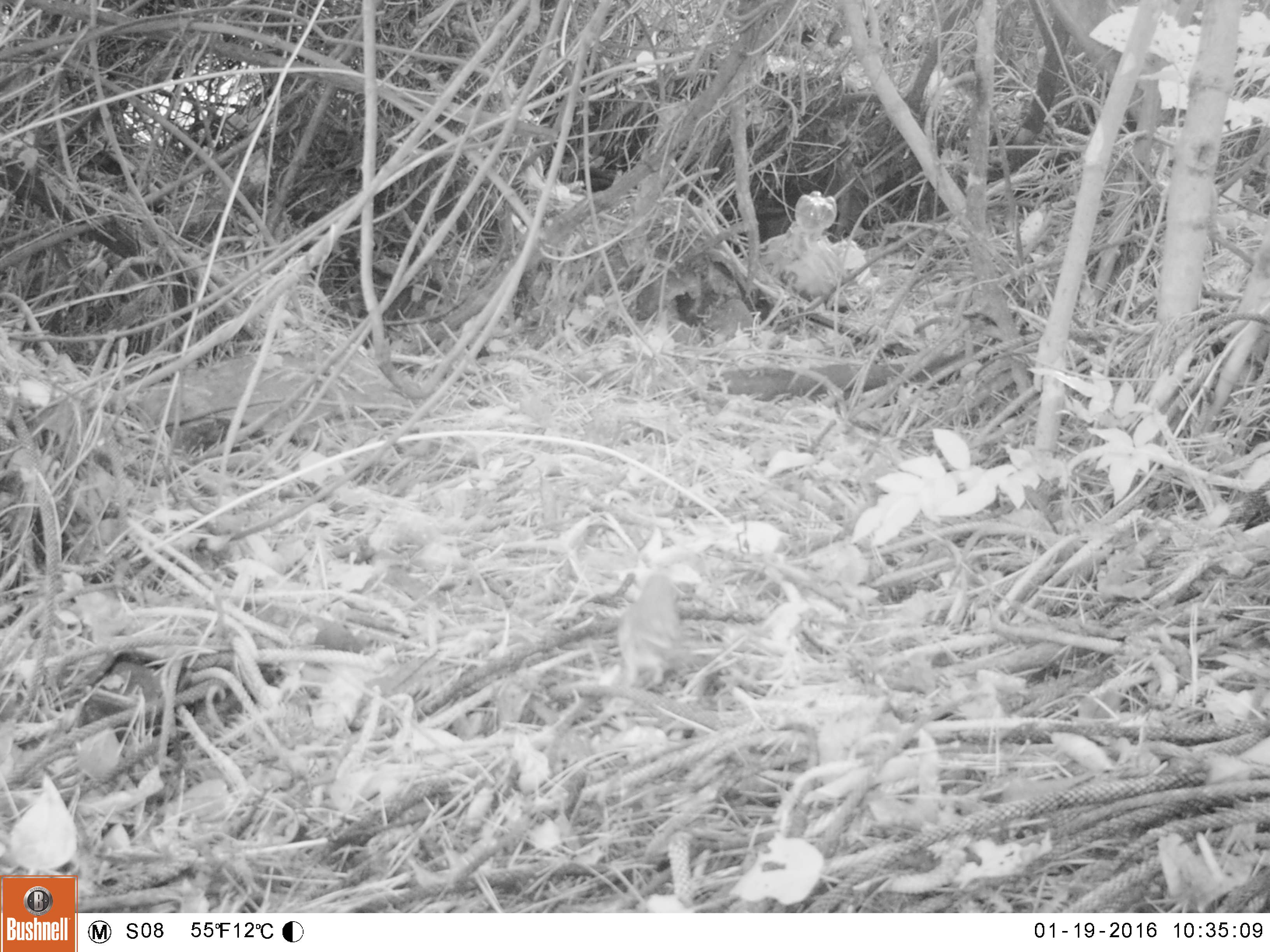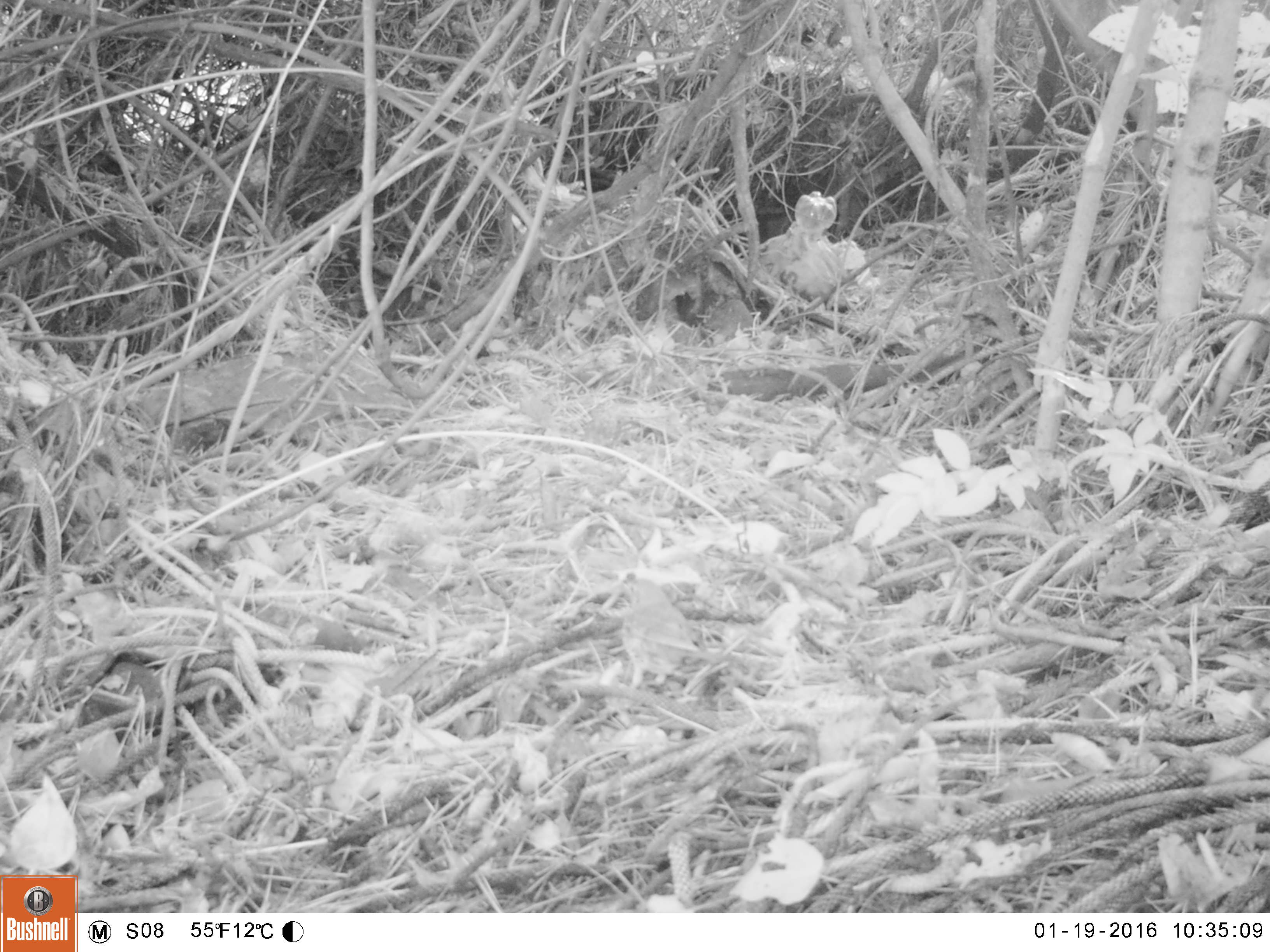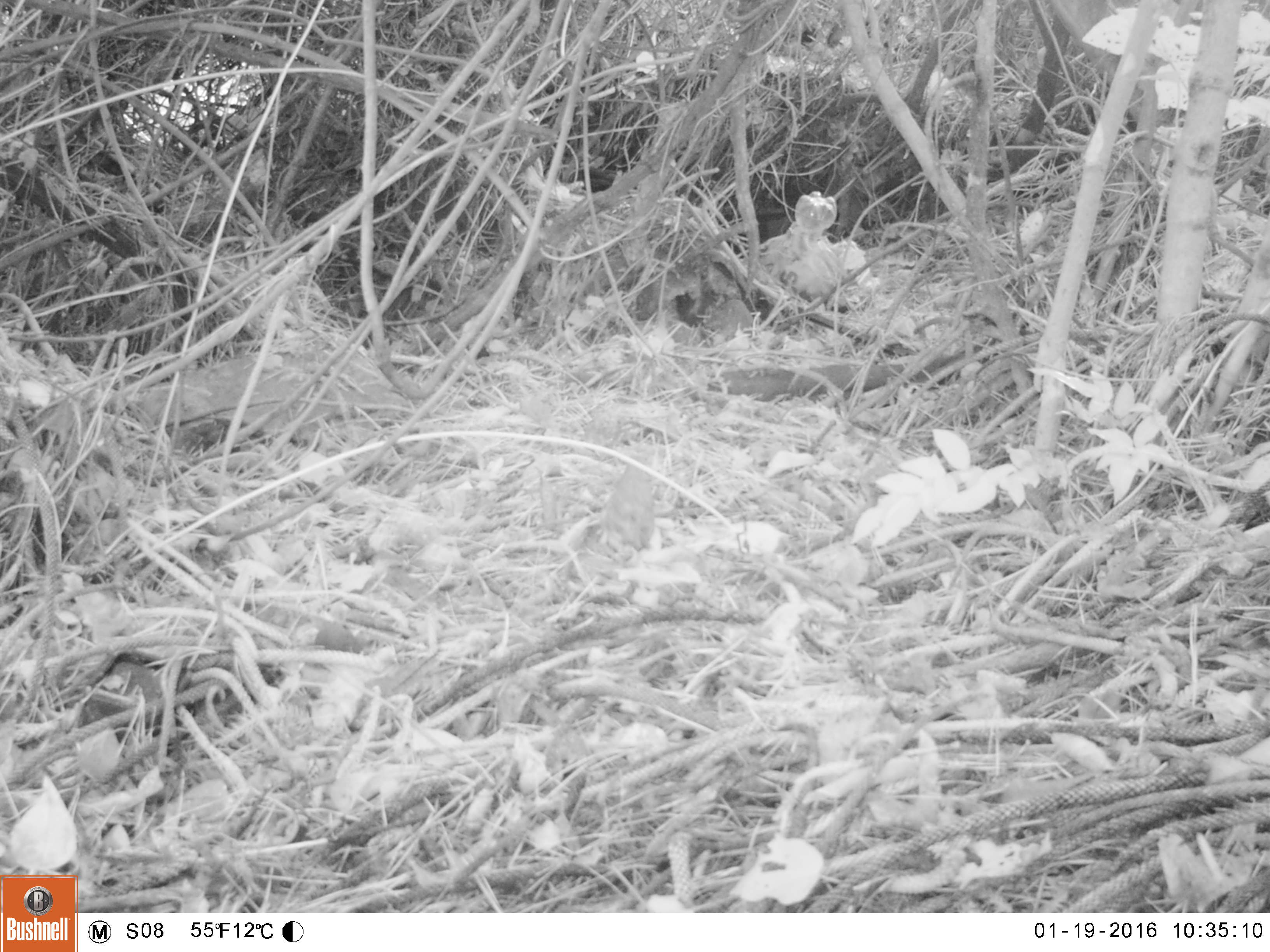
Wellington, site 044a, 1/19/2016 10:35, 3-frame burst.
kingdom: Animalia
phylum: Chordata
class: Aves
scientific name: Aves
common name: bird